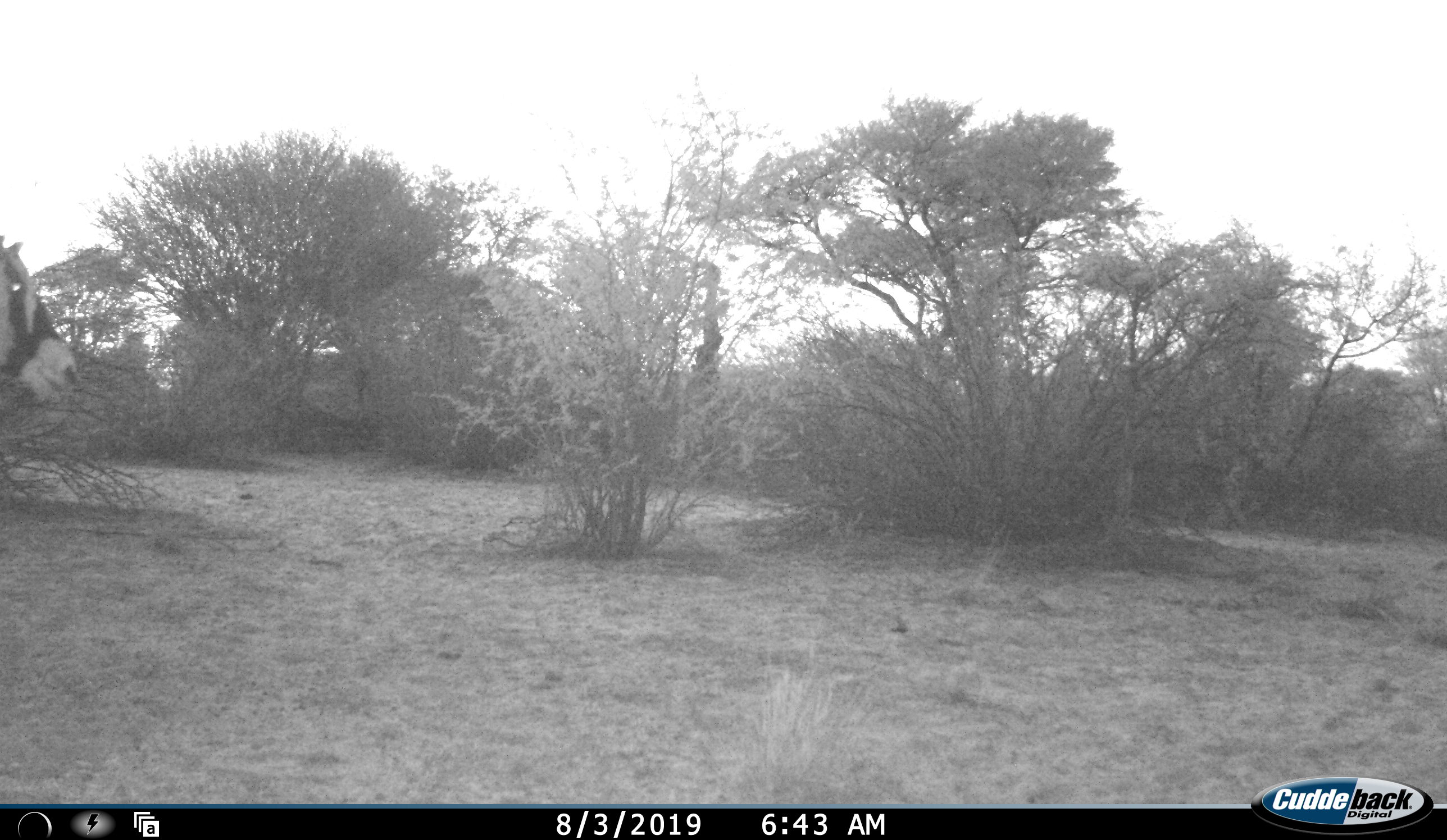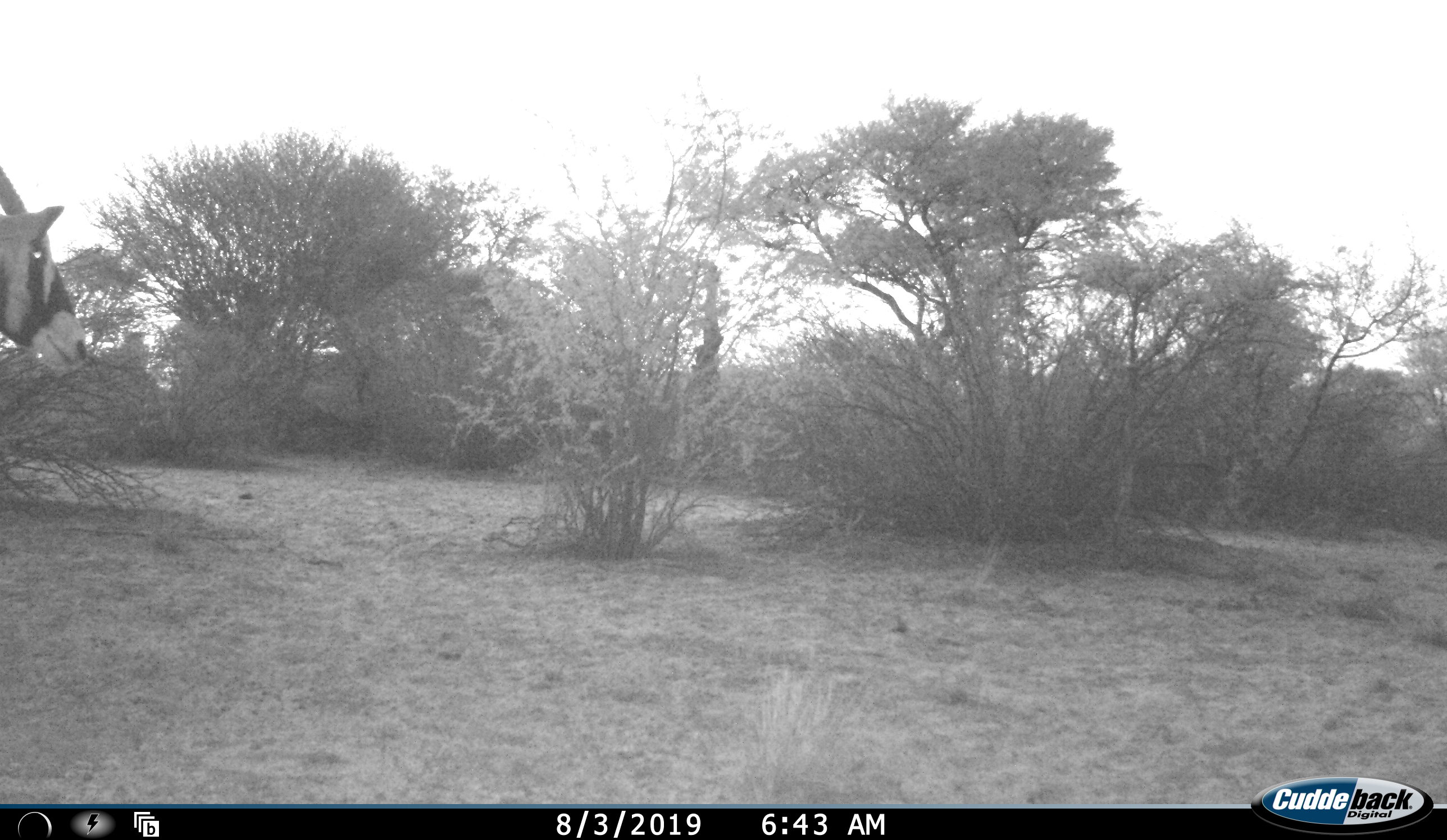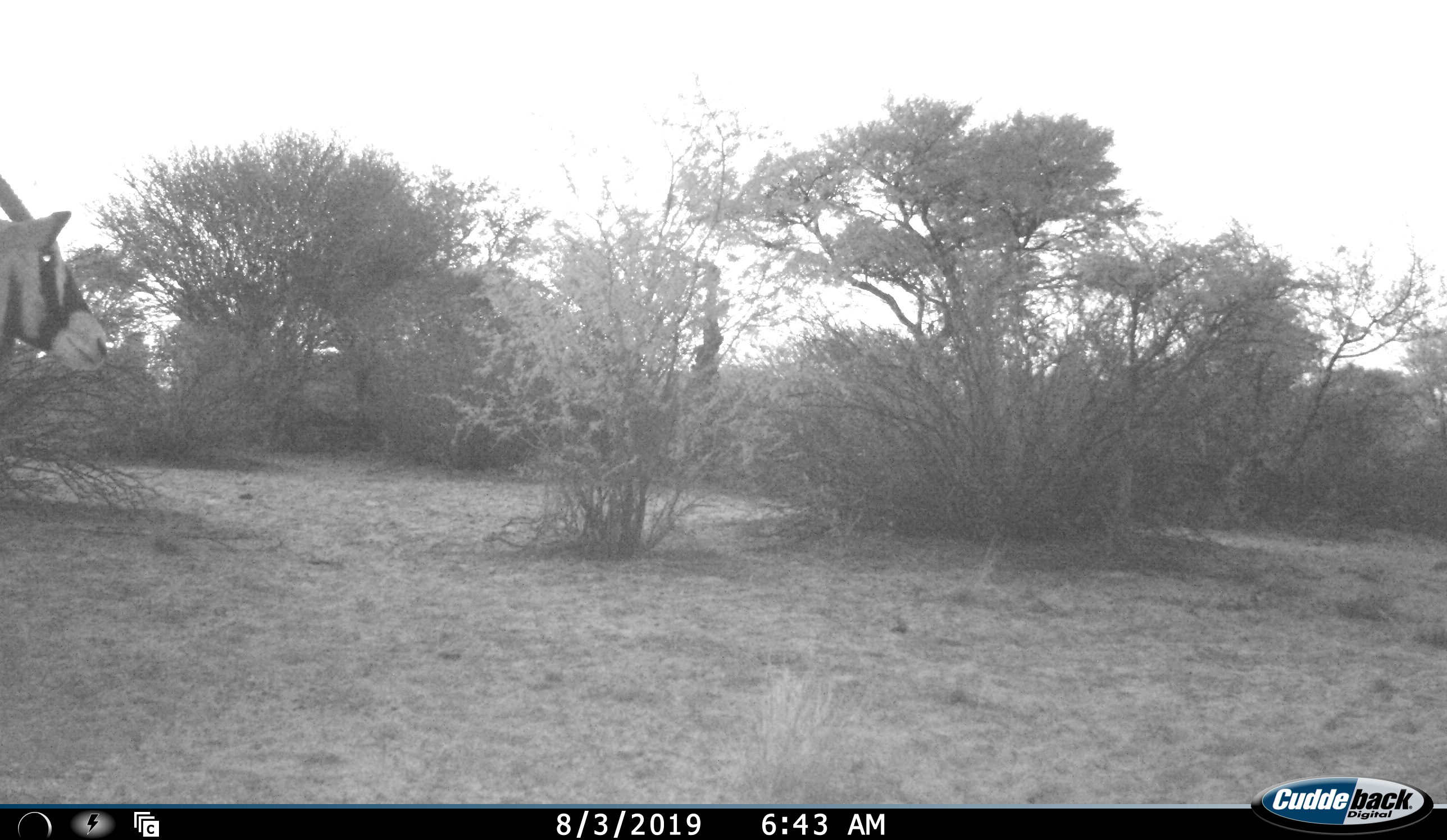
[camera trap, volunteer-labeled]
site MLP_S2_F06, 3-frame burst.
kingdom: Animalia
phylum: Chordata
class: Mammalia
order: Artiodactyla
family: Bovidae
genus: Oryx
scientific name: Oryx gazella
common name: gemsbok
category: oryx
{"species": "oryx (gemsbok) (Oryx gazella)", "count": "1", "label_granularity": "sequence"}